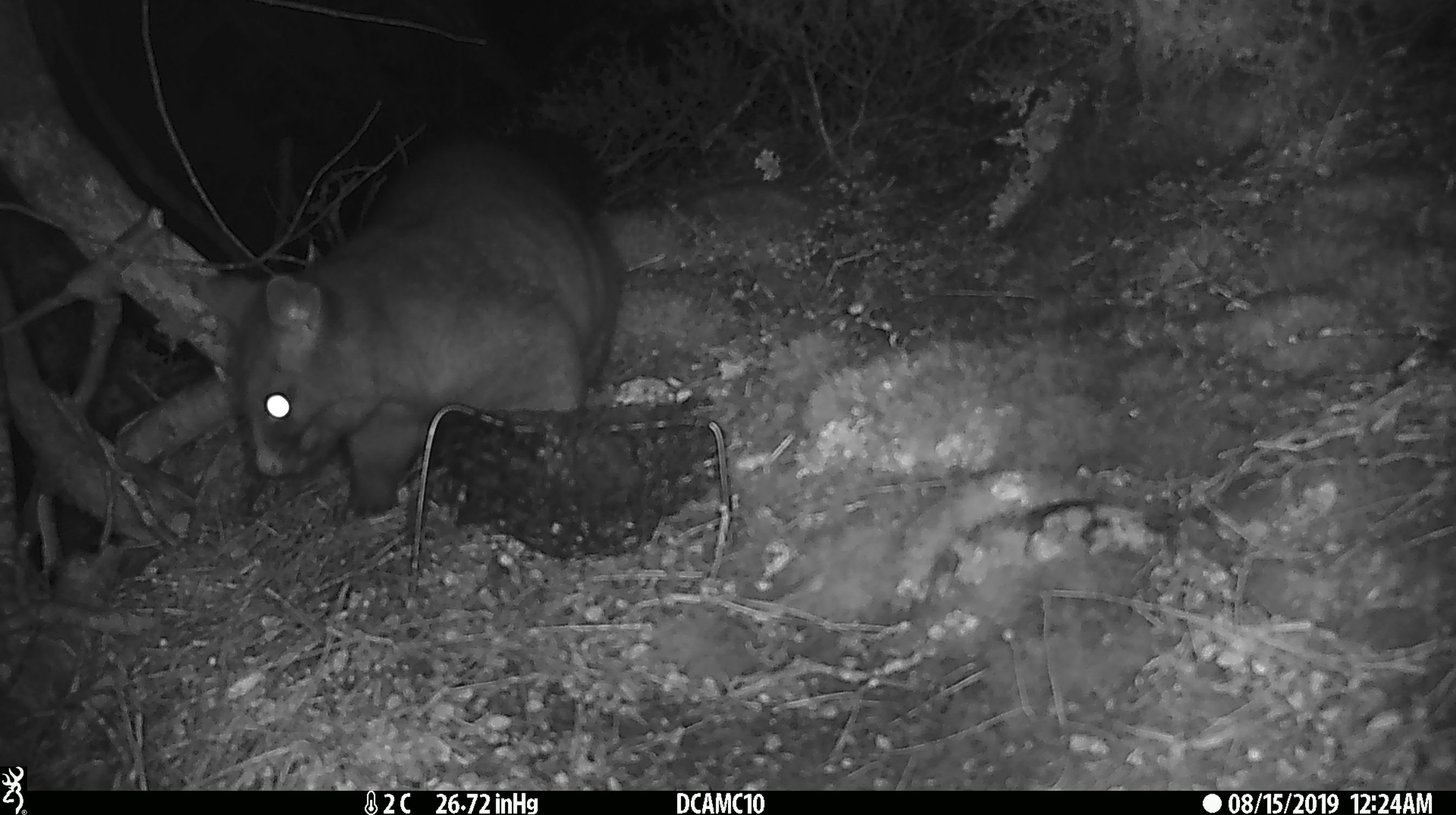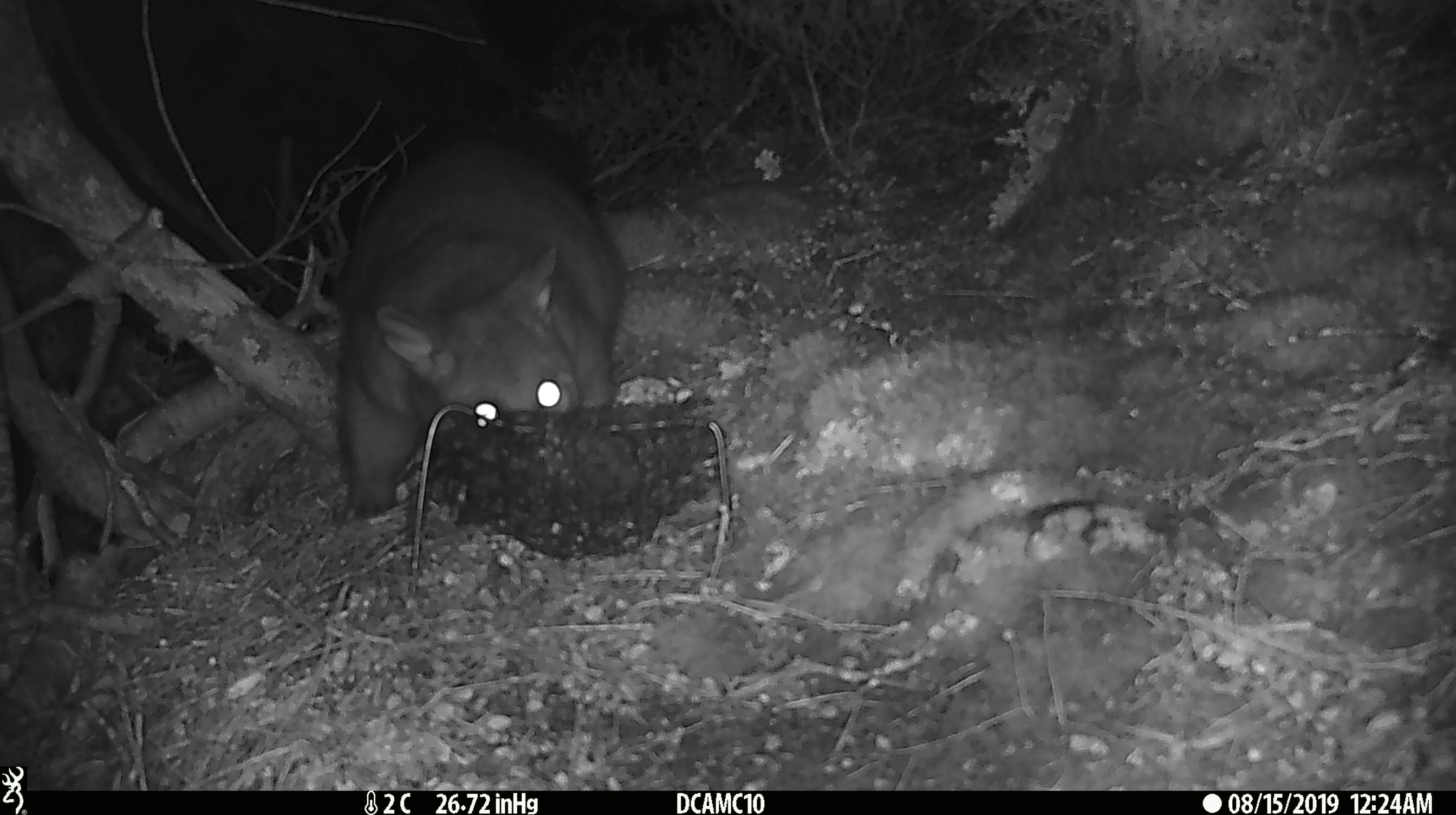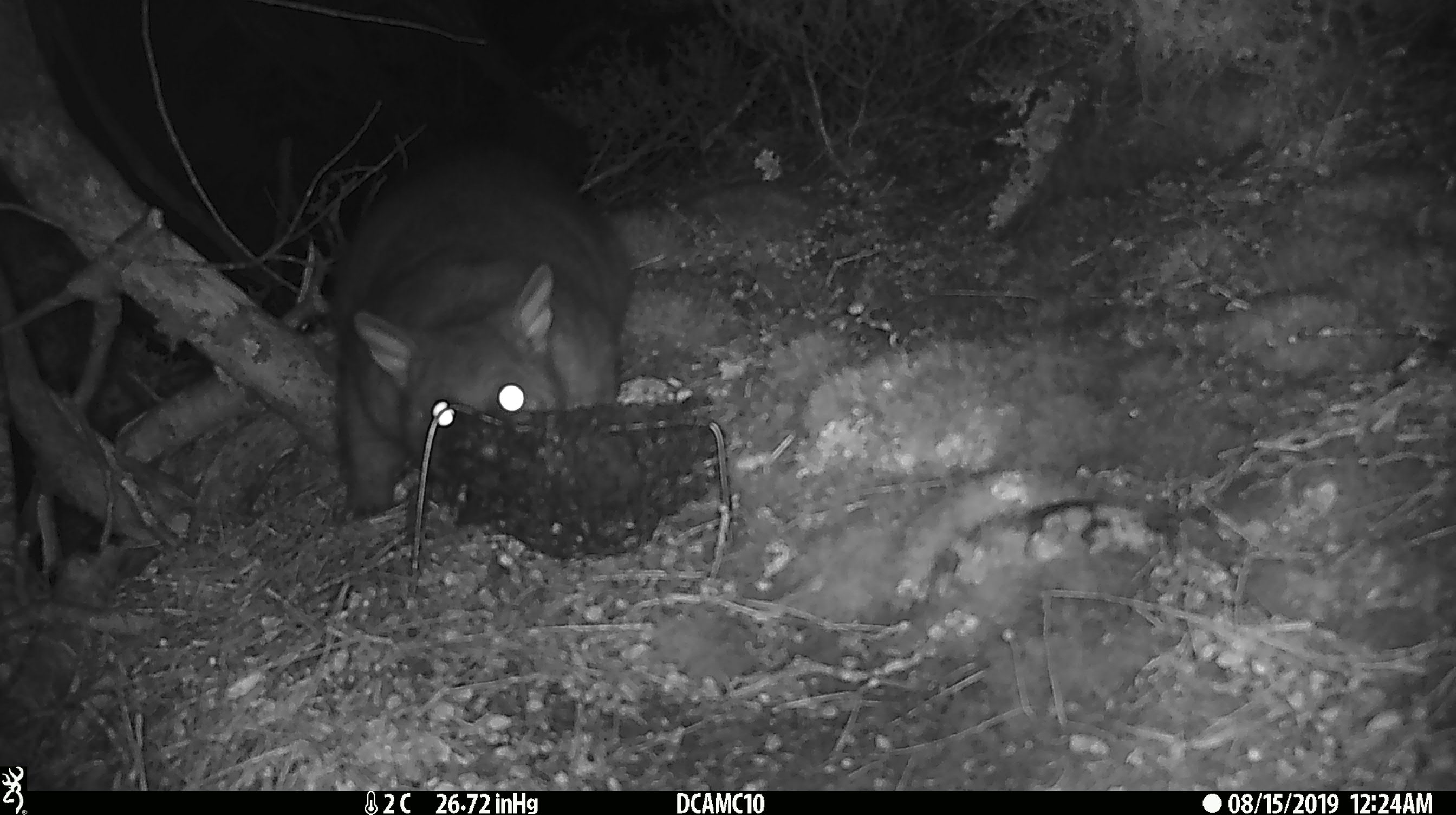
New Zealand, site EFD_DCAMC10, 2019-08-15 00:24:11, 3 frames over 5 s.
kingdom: Animalia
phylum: Chordata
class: Mammalia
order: Diprotodontia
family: Phalangeridae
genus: Trichosurus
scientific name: Trichosurus vulpecula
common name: common brushtail possum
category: possum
Possum (common brushtail possum) (Trichosurus vulpecula).